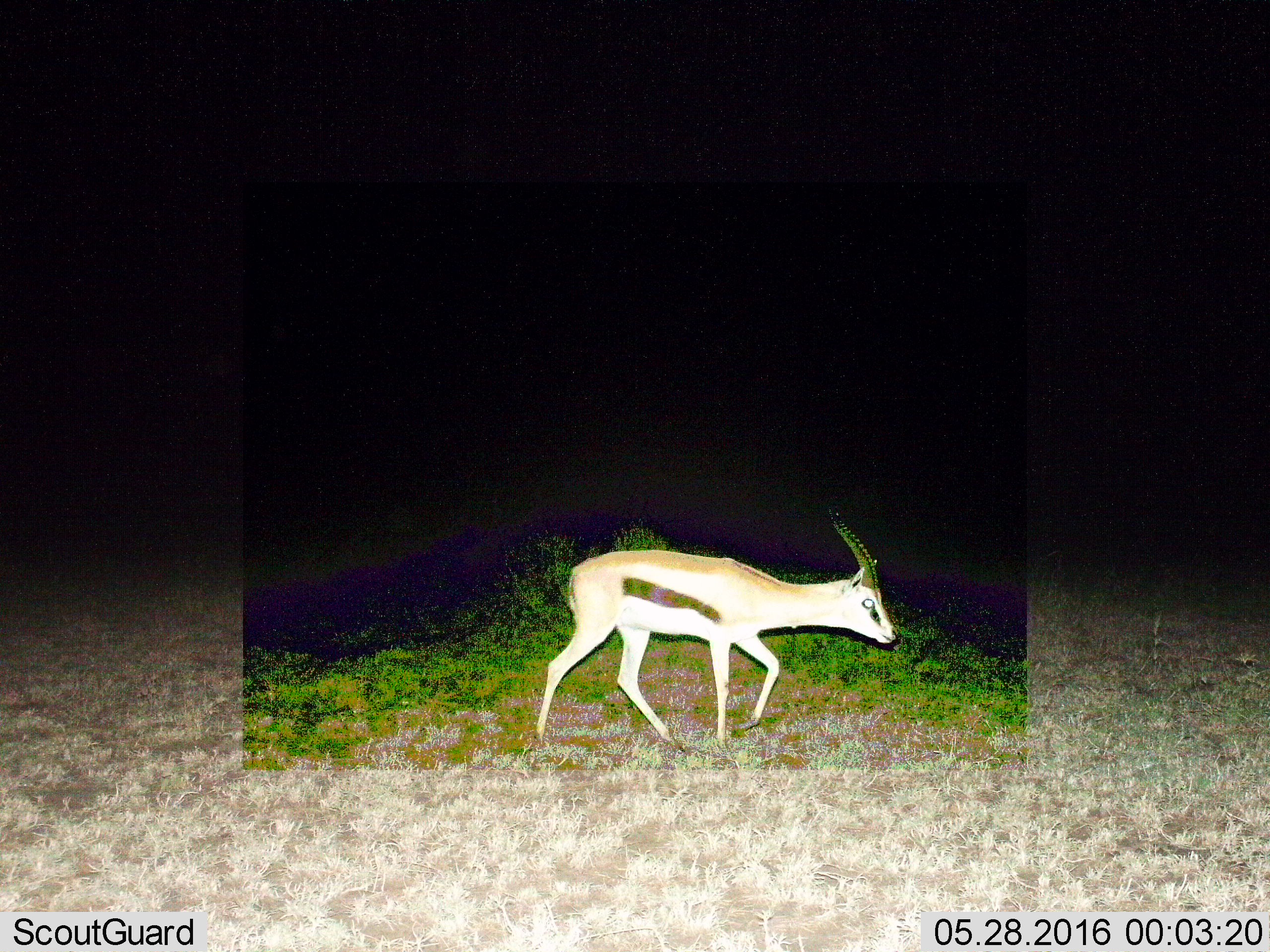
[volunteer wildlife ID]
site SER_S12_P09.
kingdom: Animalia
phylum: Chordata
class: Mammalia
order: Artiodactyla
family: Bovidae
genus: Eudorcas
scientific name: Eudorcas thomsonii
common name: thomson's gazelle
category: gazellethomsons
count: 1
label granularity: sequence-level